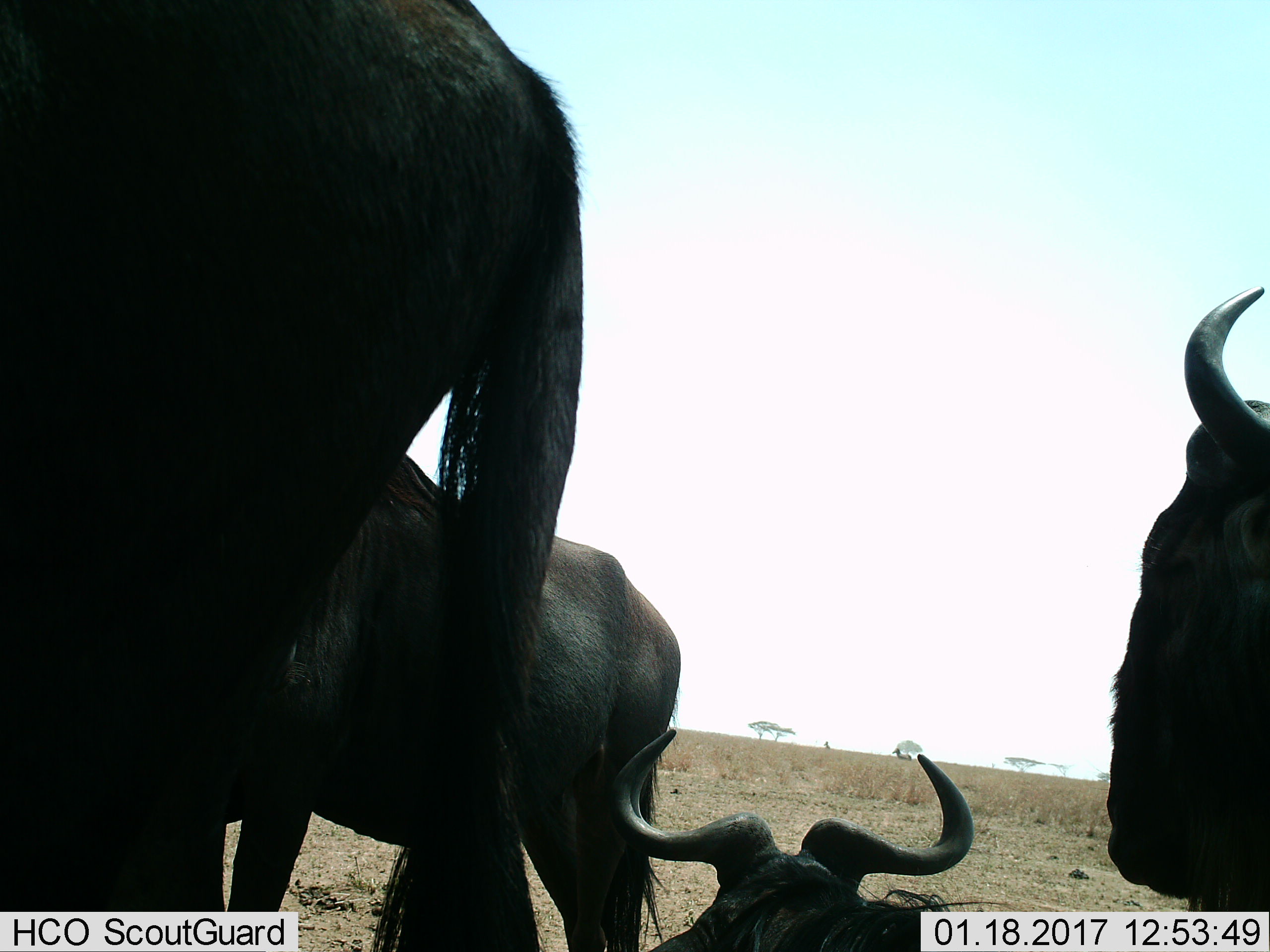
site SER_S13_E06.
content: unidentified animal